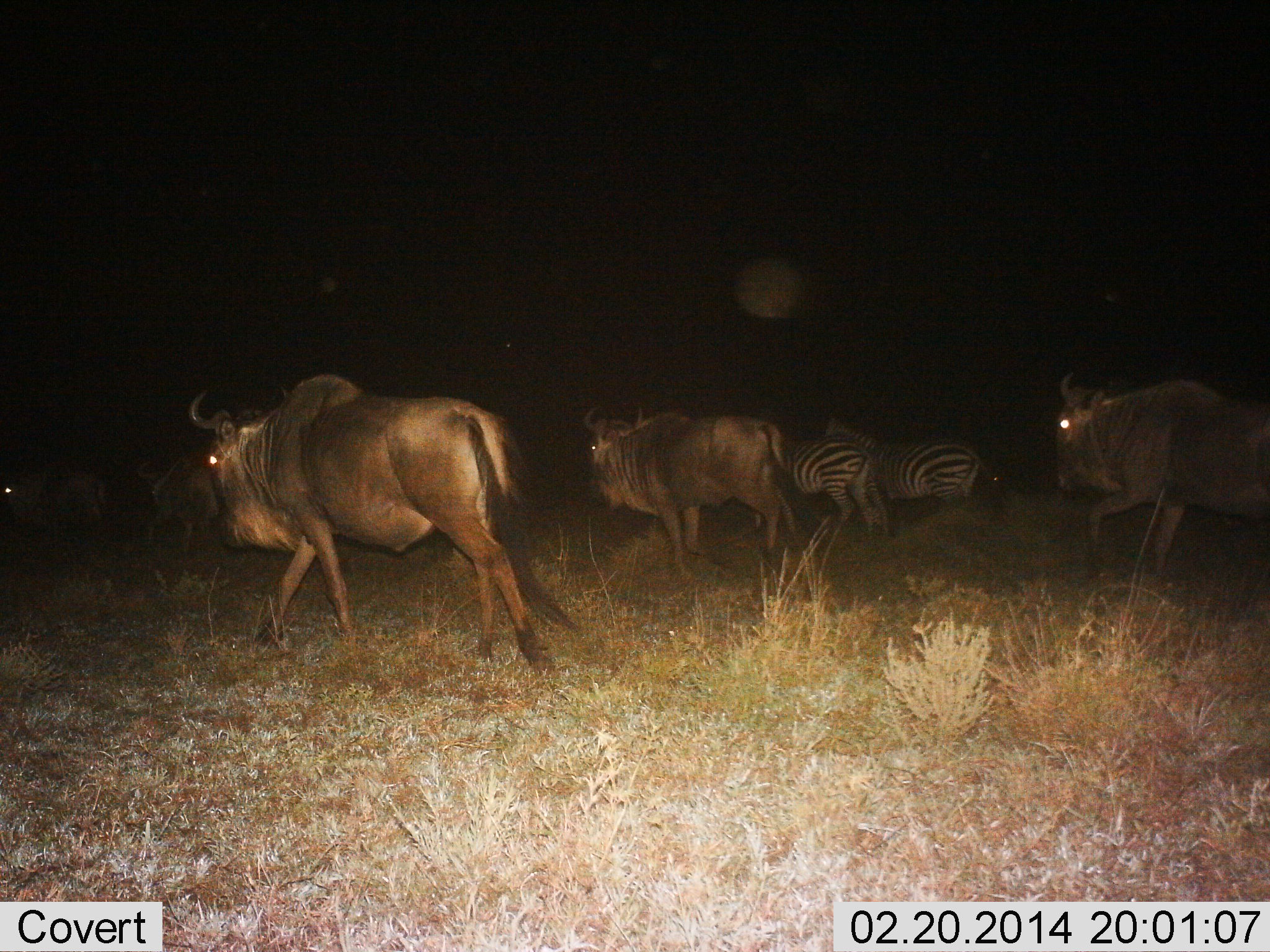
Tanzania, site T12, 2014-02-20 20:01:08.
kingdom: Animalia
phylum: Chordata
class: Mammalia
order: Artiodactyla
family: Bovidae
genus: Connochaetes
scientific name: Connochaetes taurinus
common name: blue wildebeest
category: wildebeest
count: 5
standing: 0%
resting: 0%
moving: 100%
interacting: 0%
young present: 0%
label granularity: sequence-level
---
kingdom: Animalia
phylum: Chordata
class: Mammalia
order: Perissodactyla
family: Equidae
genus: Equus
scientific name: Equus quagga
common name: plains zebra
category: zebra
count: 2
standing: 20%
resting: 0%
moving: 80%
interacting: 0%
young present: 0%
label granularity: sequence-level